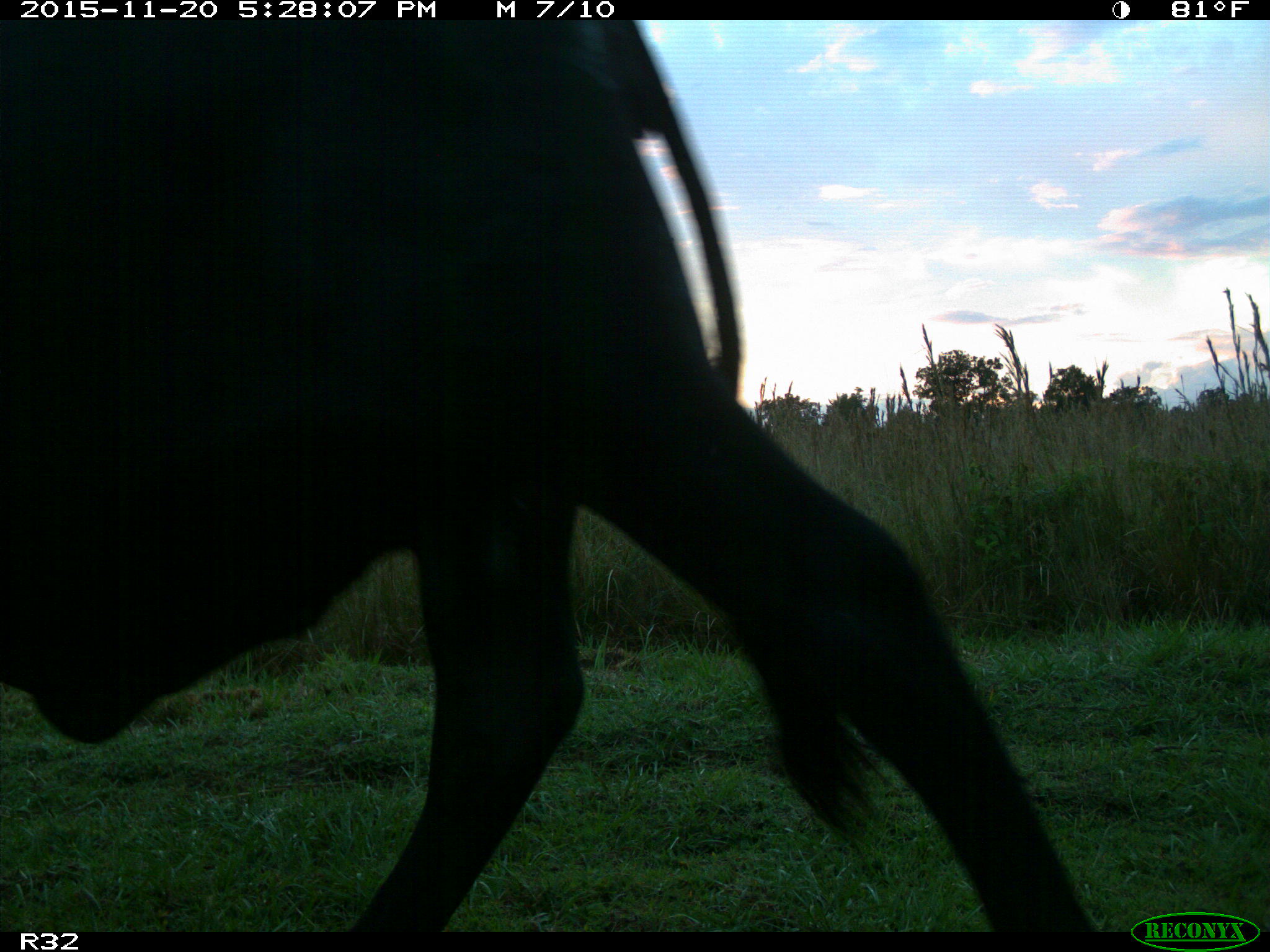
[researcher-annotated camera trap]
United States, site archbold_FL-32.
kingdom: Animalia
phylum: Chordata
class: Mammalia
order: Artiodactyla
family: Bovidae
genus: Bos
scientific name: Bos taurus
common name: domestic cow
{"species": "Bos taurus (domestic cow)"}